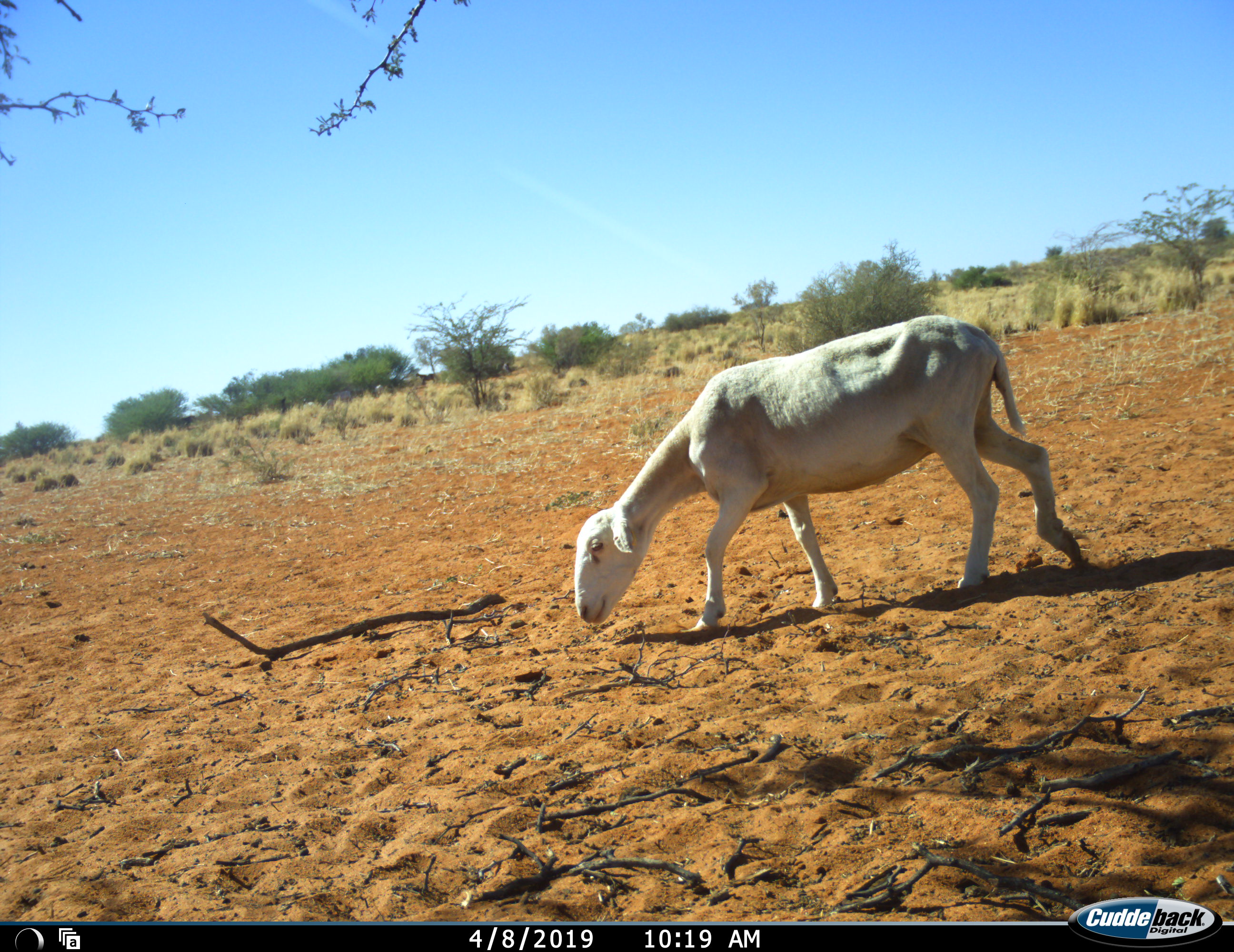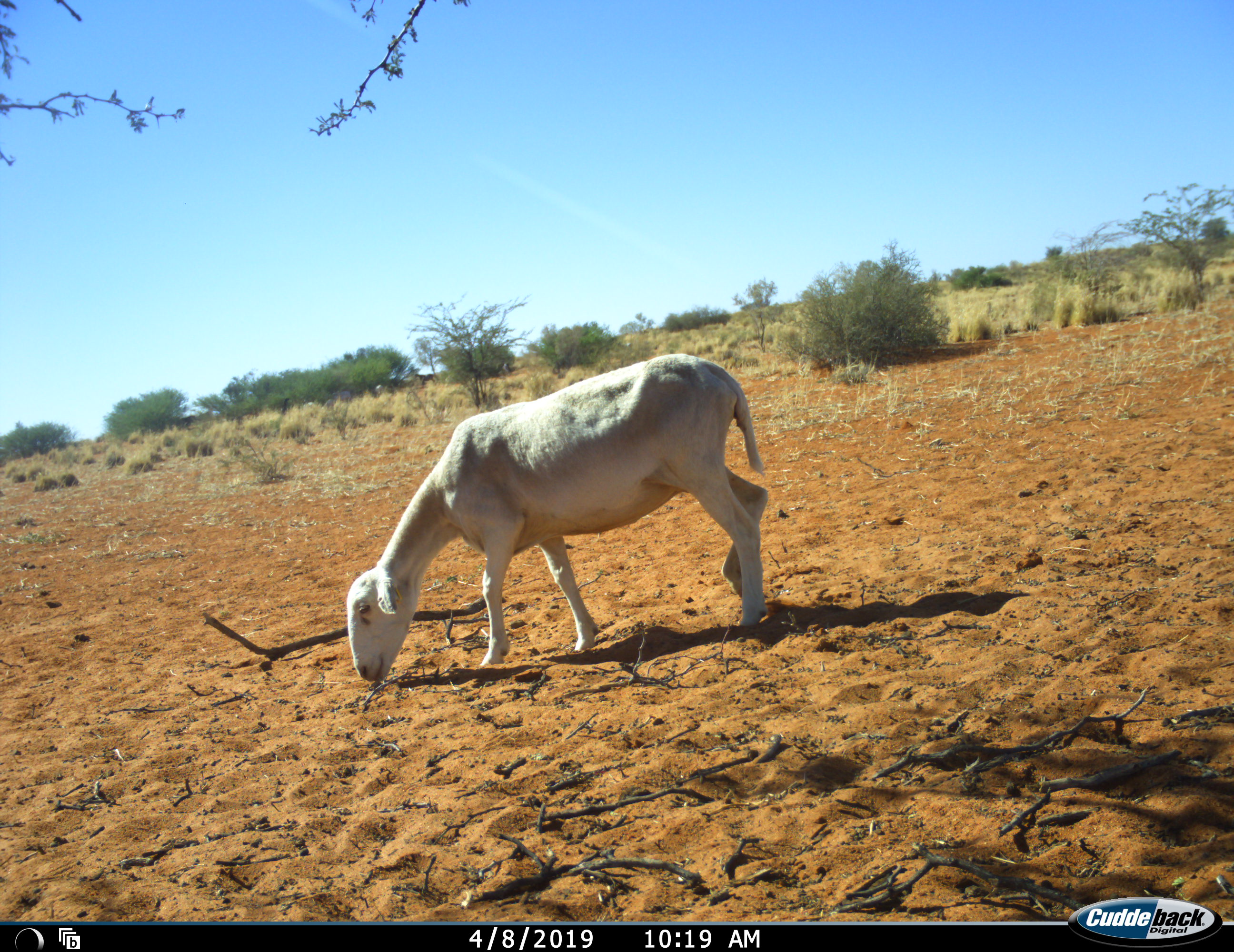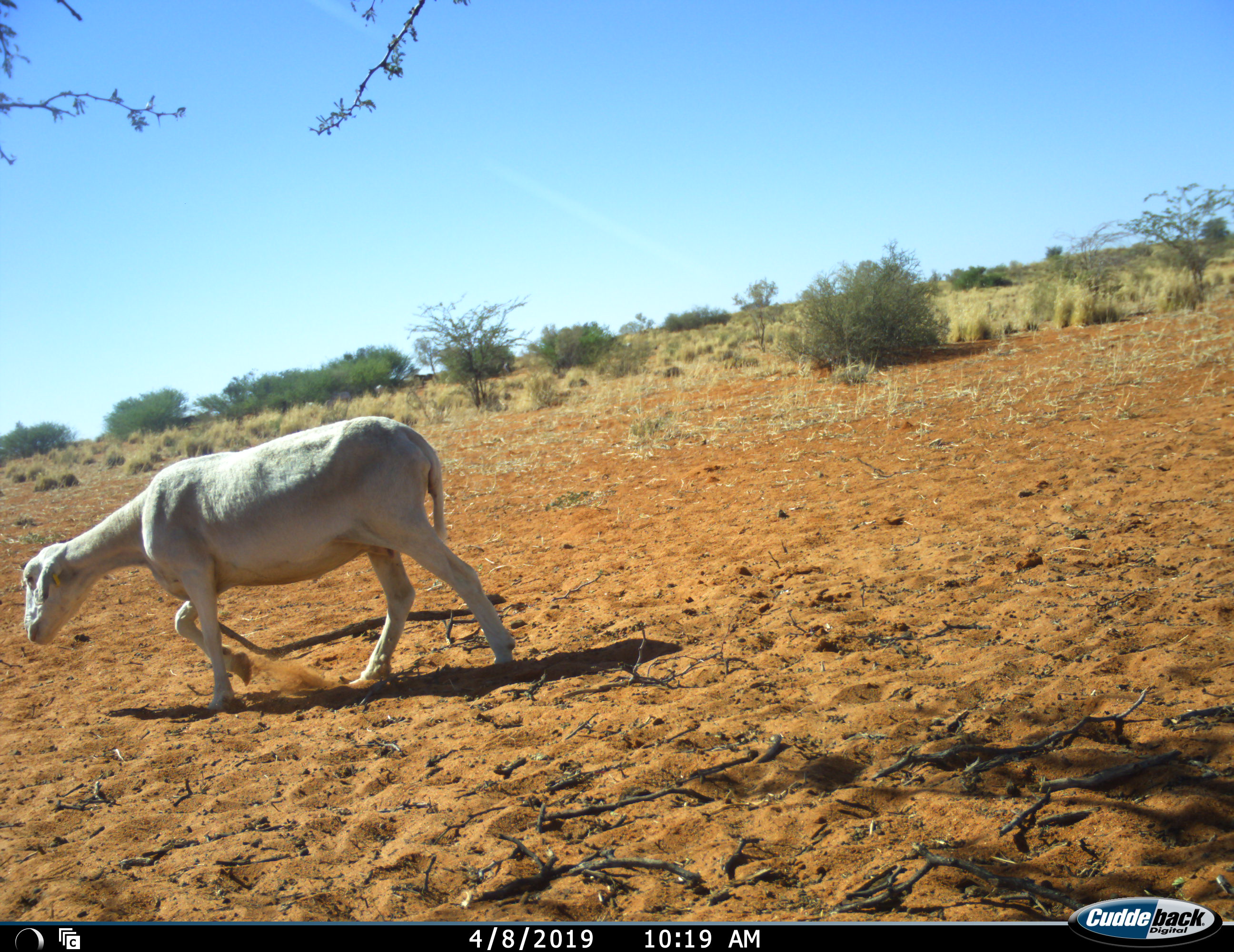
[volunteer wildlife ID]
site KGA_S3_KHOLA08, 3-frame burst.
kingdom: Animalia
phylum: Chordata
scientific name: Vertebrata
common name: domestic animal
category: domesticanimal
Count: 1.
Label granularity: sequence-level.